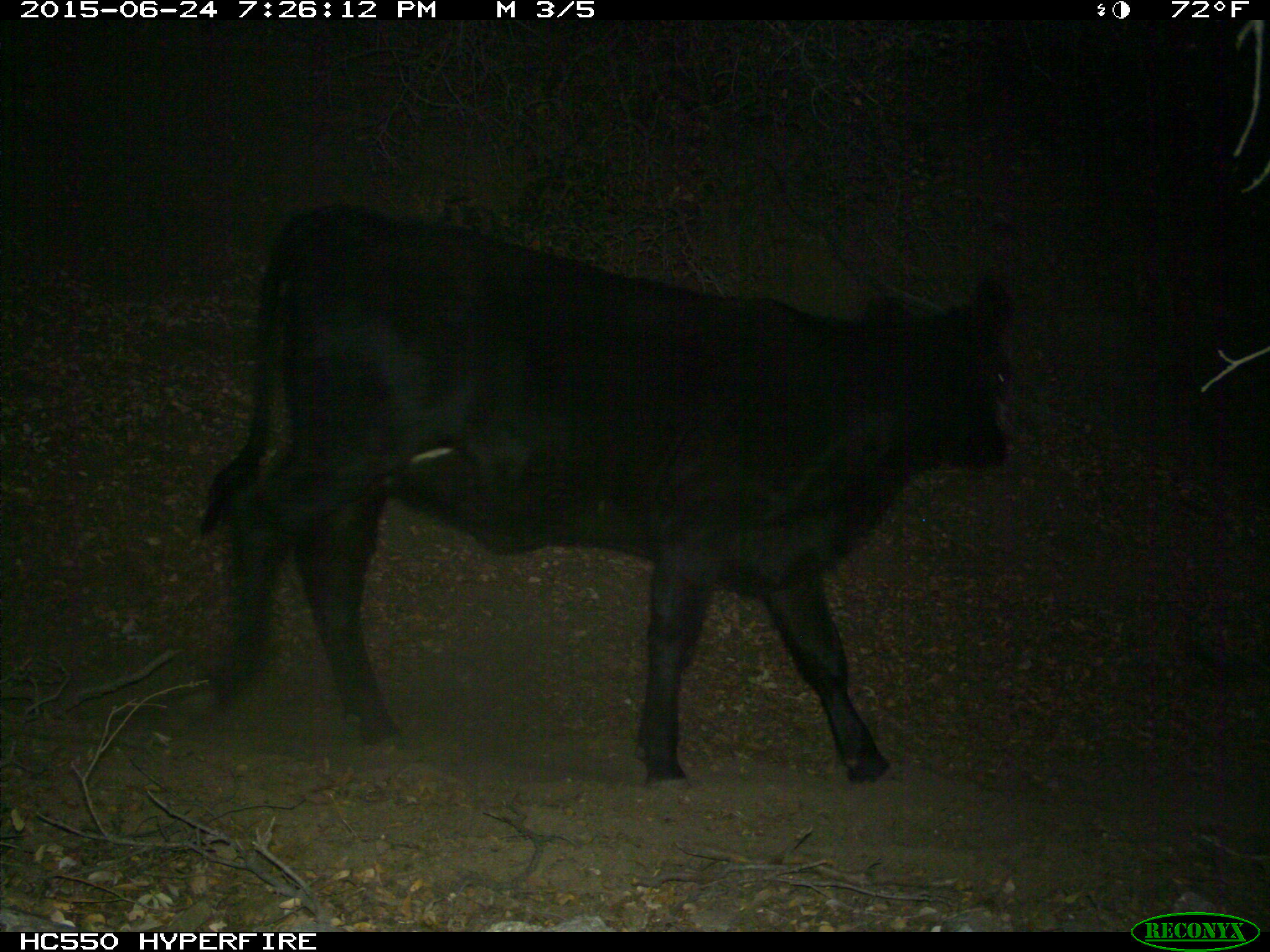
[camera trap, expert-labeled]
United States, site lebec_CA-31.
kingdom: Animalia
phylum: Chordata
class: Mammalia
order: Artiodactyla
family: Bovidae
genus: Bos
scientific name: Bos taurus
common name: domestic cow